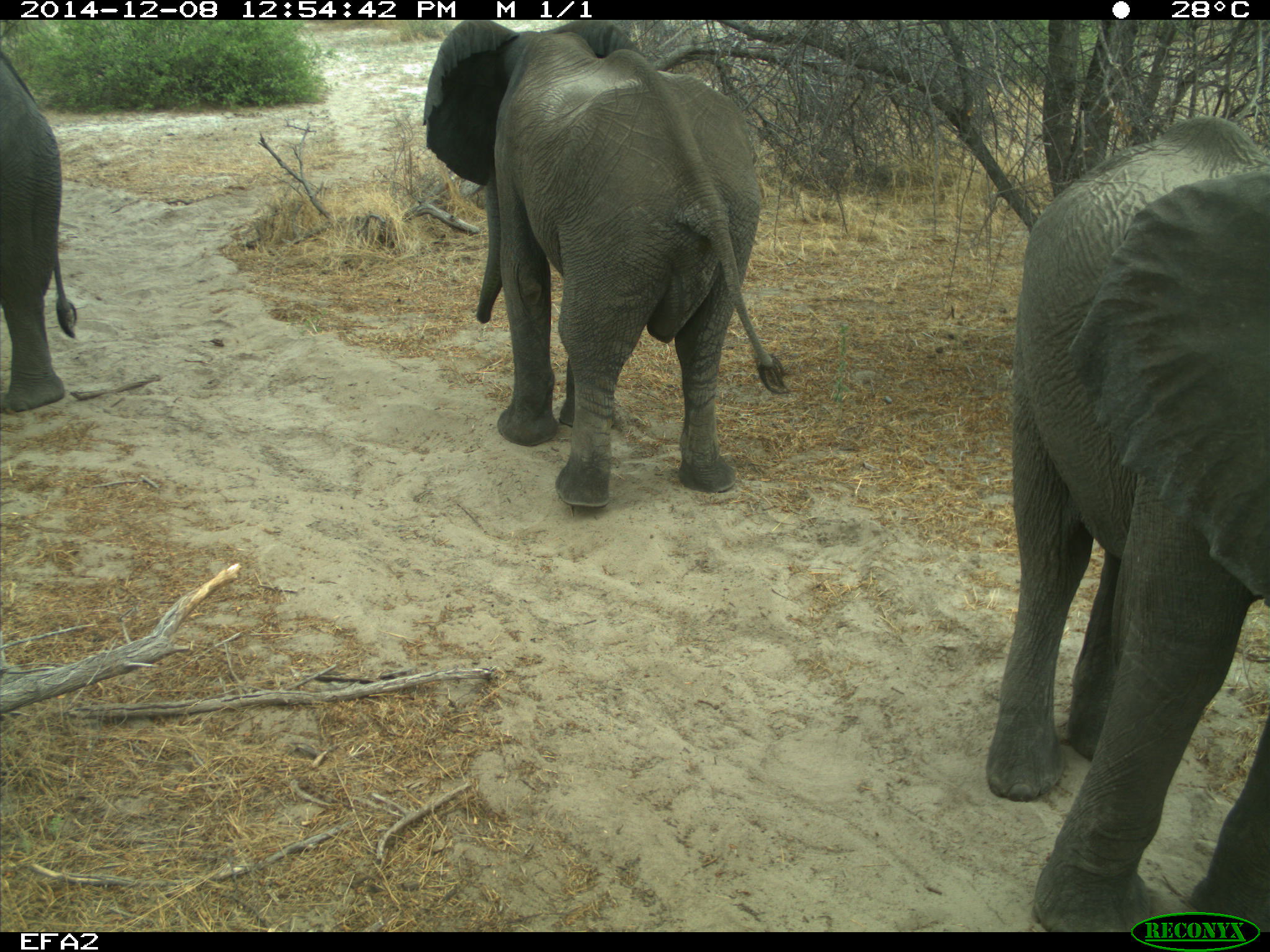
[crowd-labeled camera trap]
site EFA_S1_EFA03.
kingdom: Animalia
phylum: Chordata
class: Mammalia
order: Proboscidea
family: Elephantidae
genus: Loxodonta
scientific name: Loxodonta africana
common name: african bush elephant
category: elephant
Elephant (african bush elephant) (Loxodonta africana), count 3. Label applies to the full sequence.